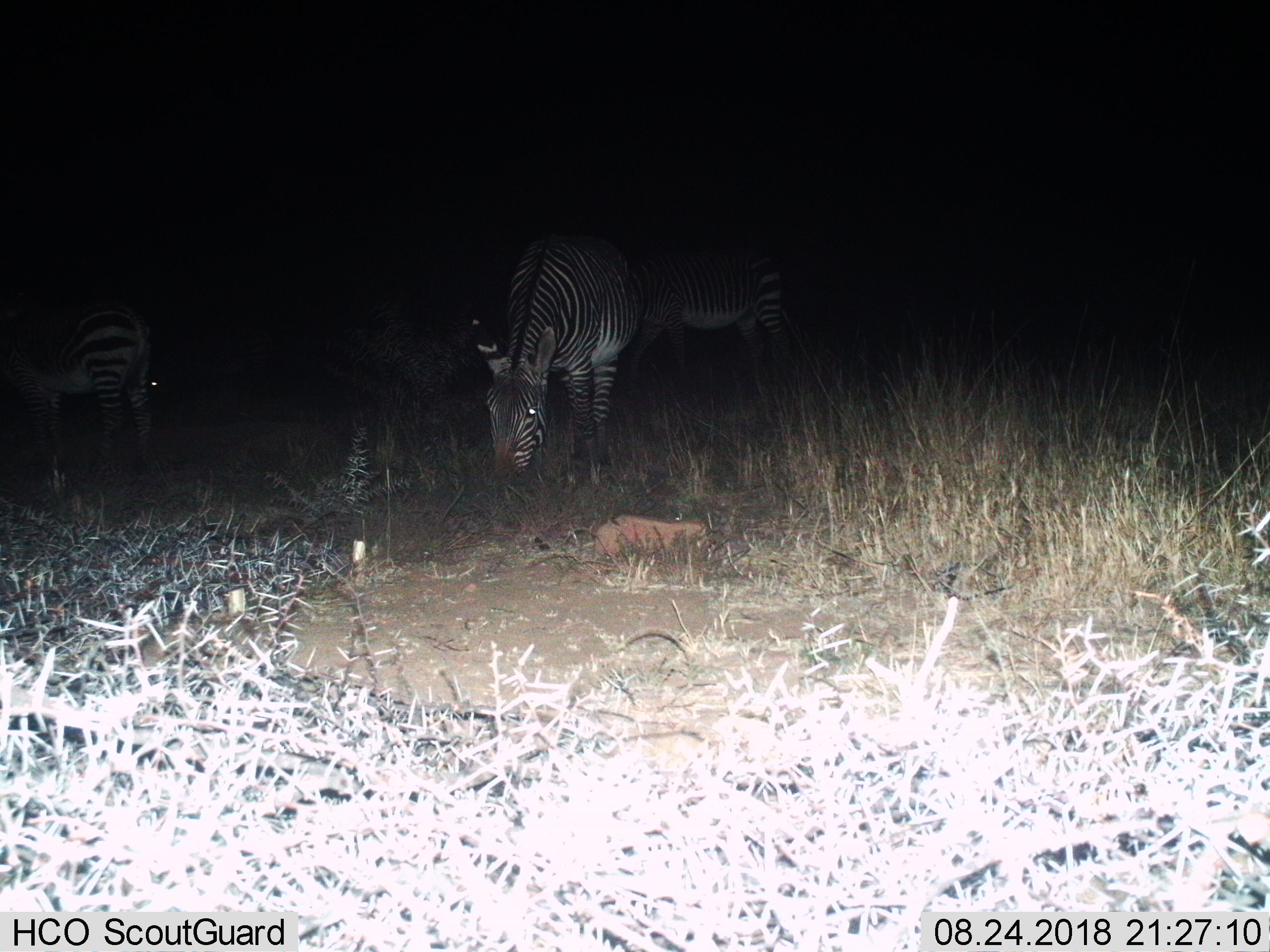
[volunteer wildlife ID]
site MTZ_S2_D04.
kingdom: Animalia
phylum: Chordata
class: Mammalia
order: Perissodactyla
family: Equidae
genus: Equus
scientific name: Equus zebra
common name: mountain zebra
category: zebramountain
Zebramountain (mountain zebra) (Equus zebra), count 3. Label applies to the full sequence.